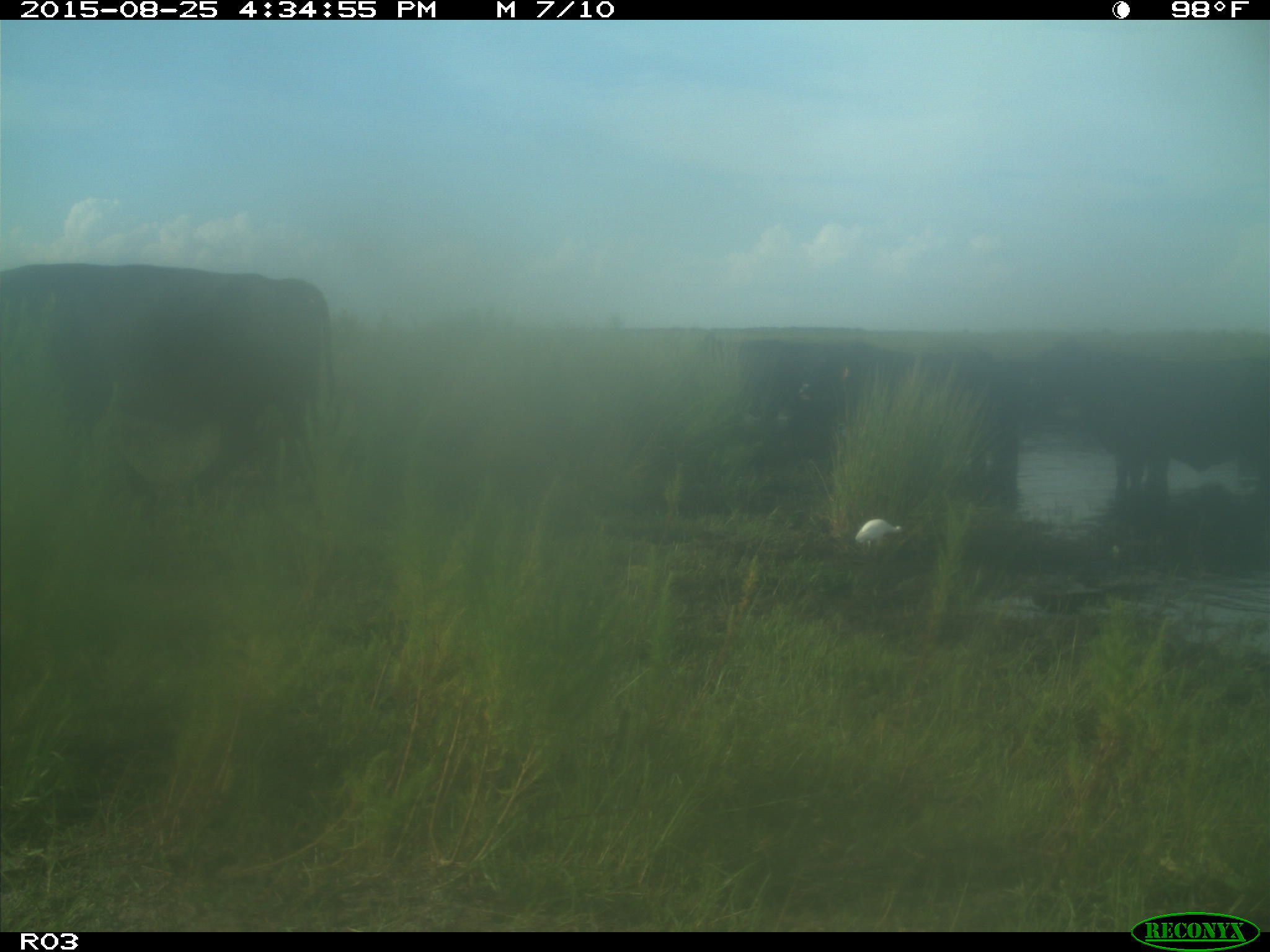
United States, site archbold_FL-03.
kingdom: Animalia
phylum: Chordata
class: Mammalia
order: Artiodactyla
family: Bovidae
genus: Bos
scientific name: Bos taurus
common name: domestic cow